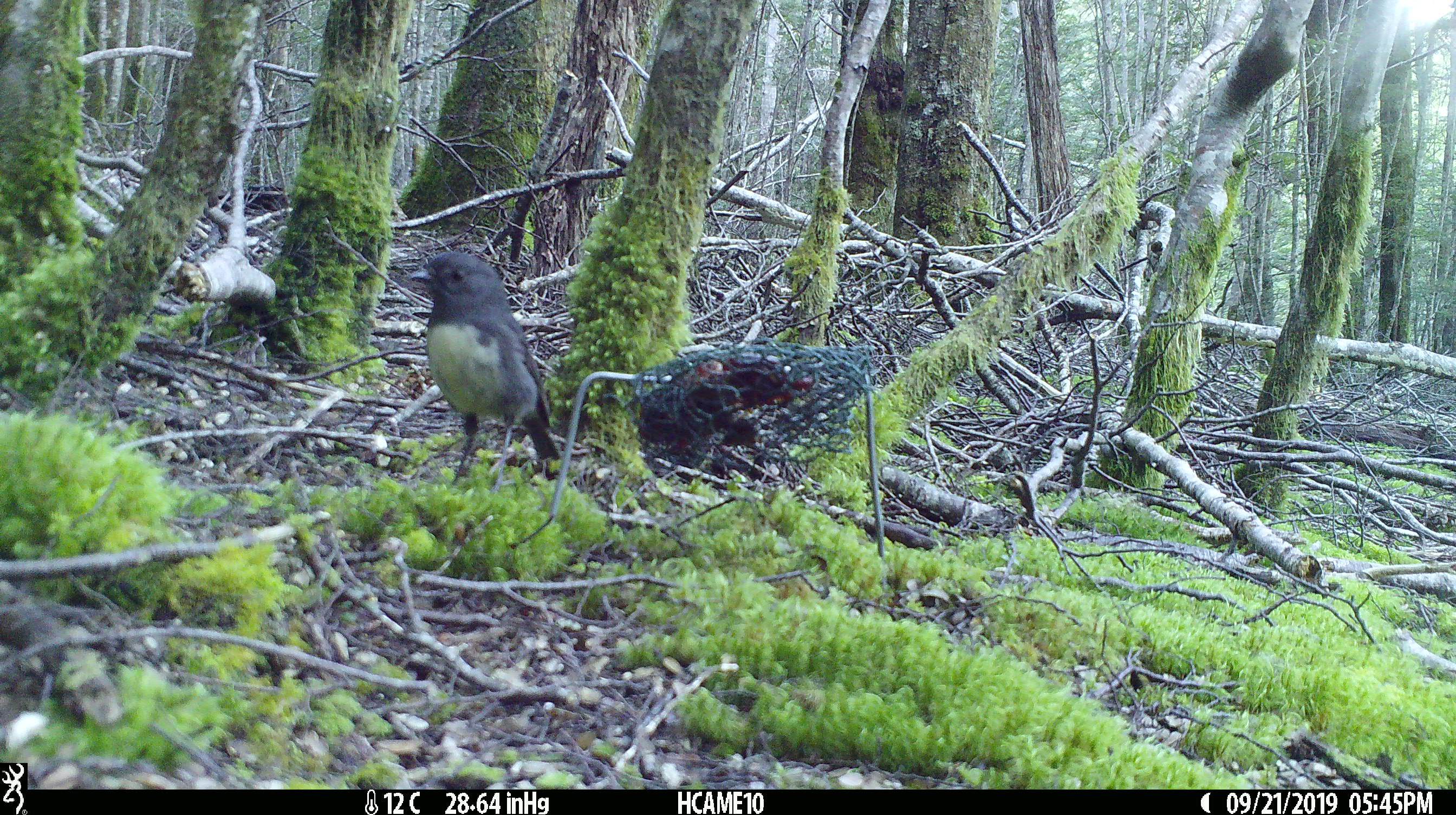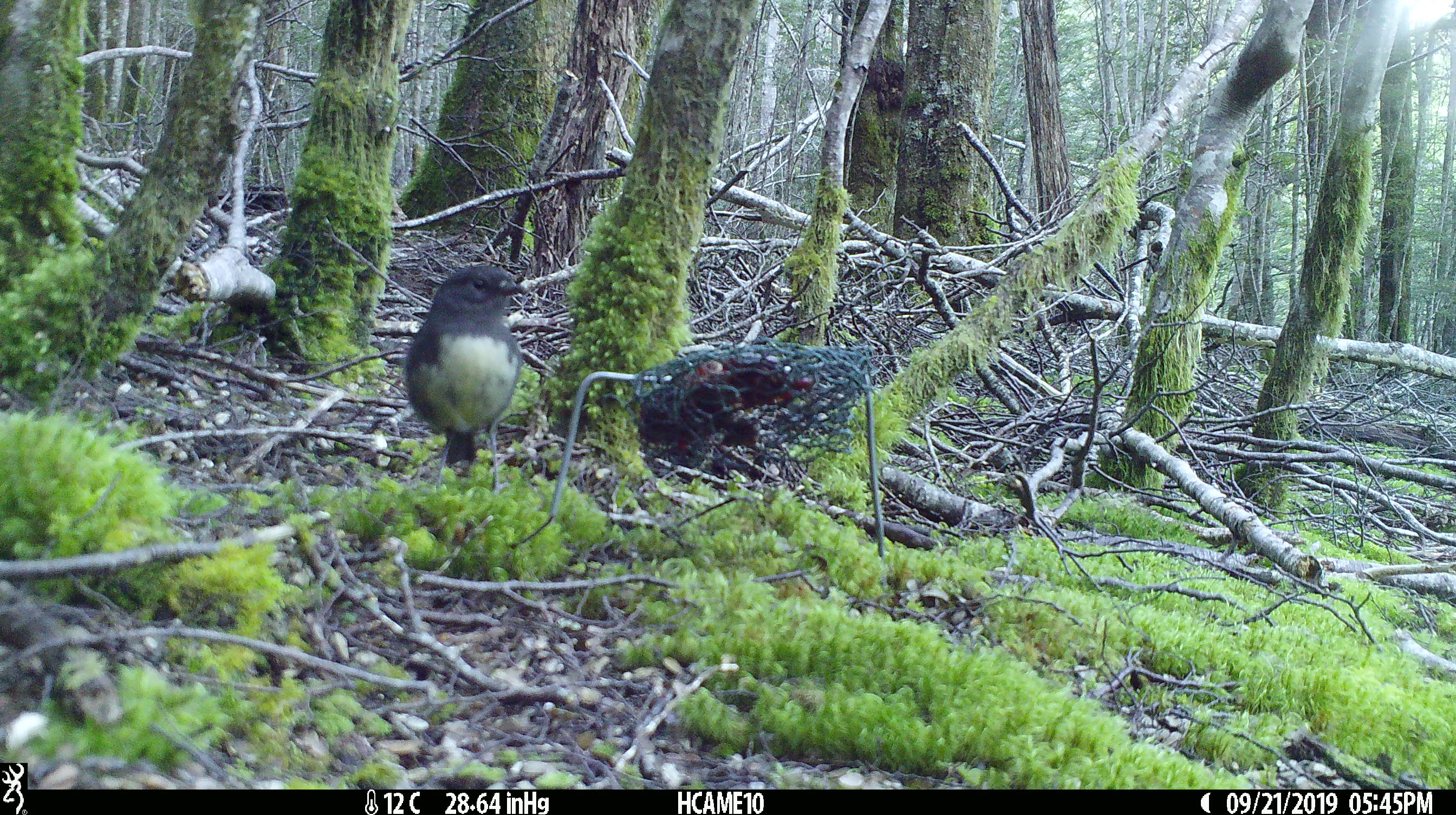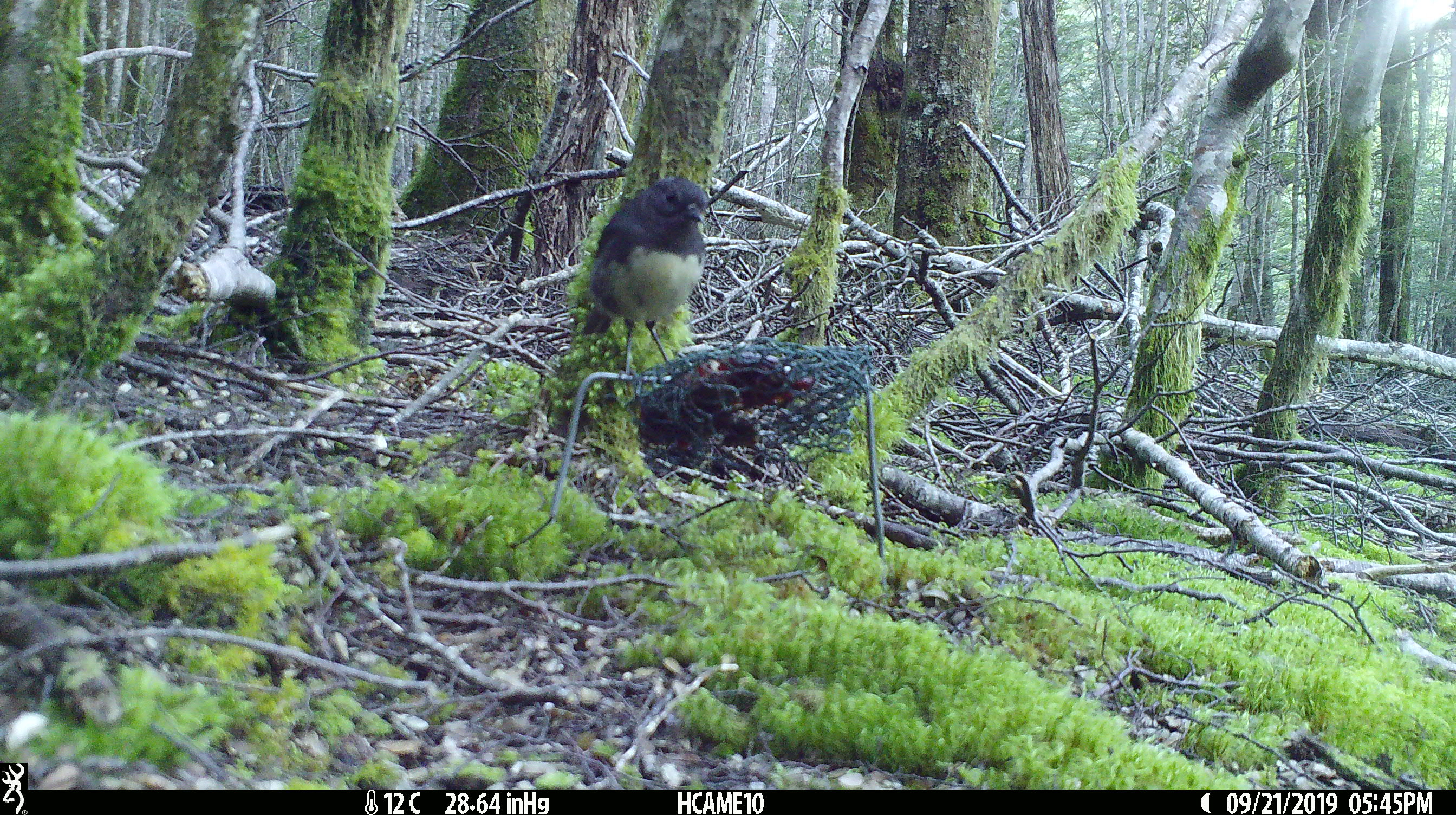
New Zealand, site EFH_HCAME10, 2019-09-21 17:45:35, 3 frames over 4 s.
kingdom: Animalia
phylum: Chordata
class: Aves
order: Passeriformes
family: Petroicidae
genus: Petroica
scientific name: Petroica australis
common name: new zealand robin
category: robin